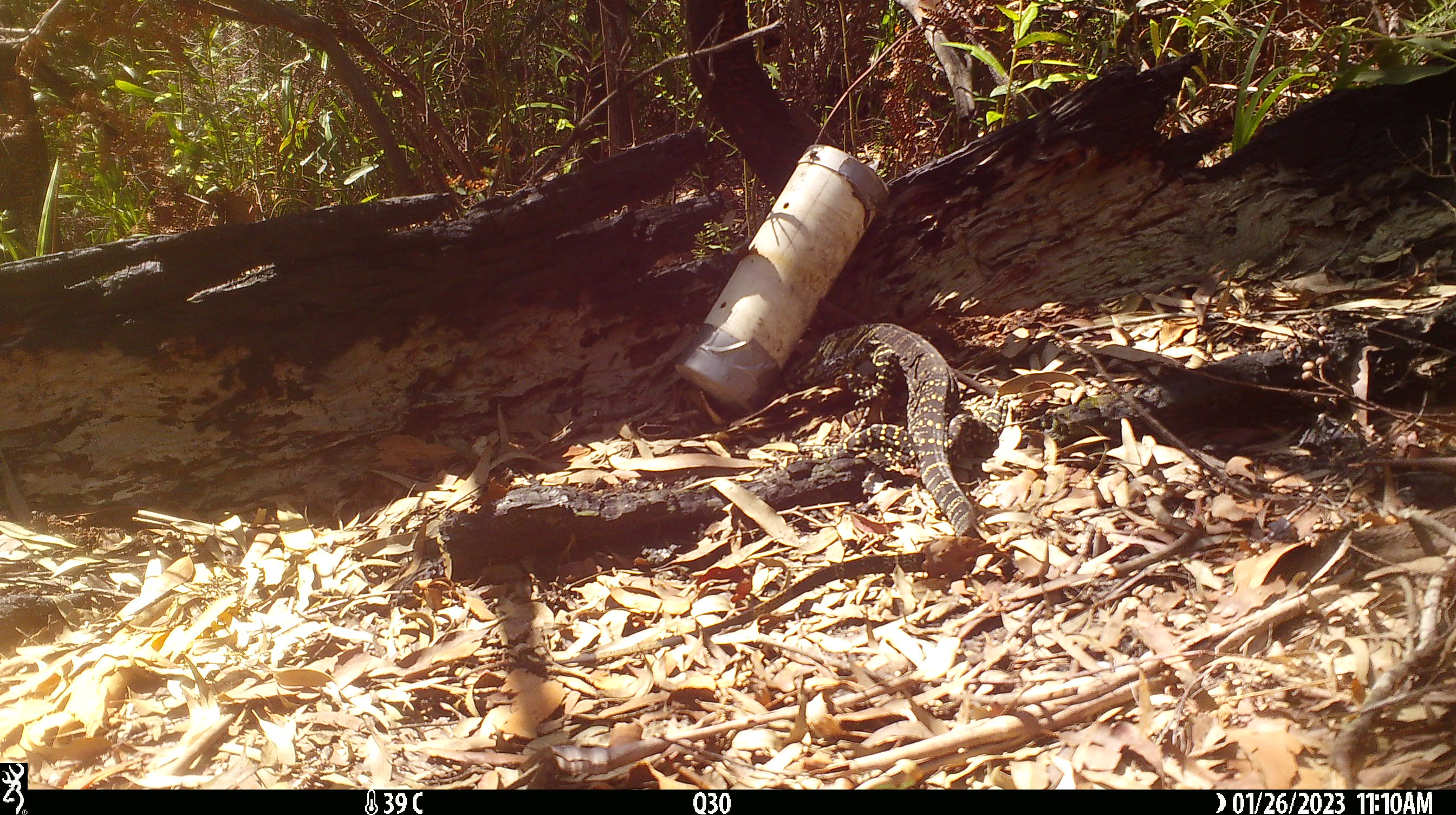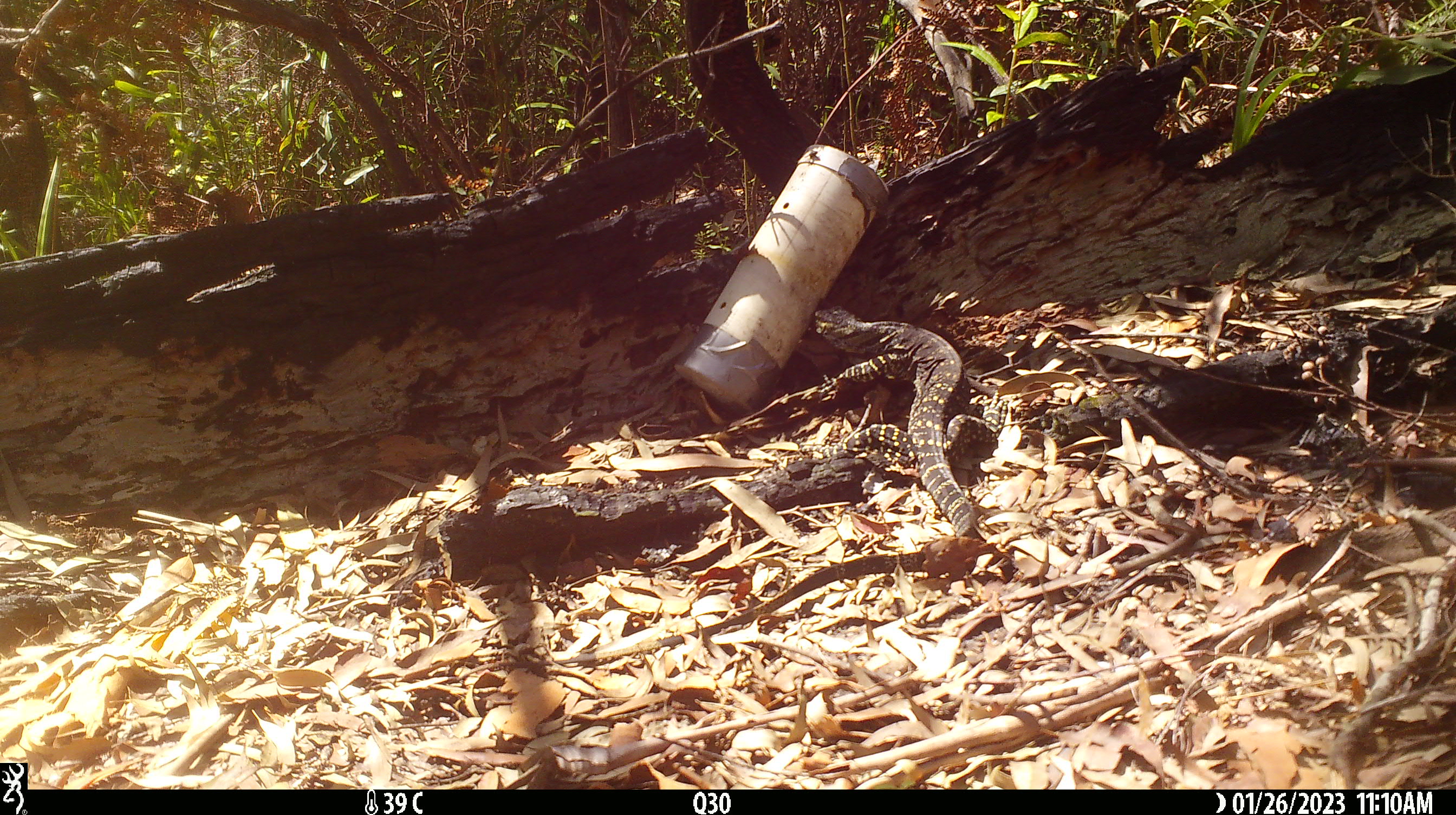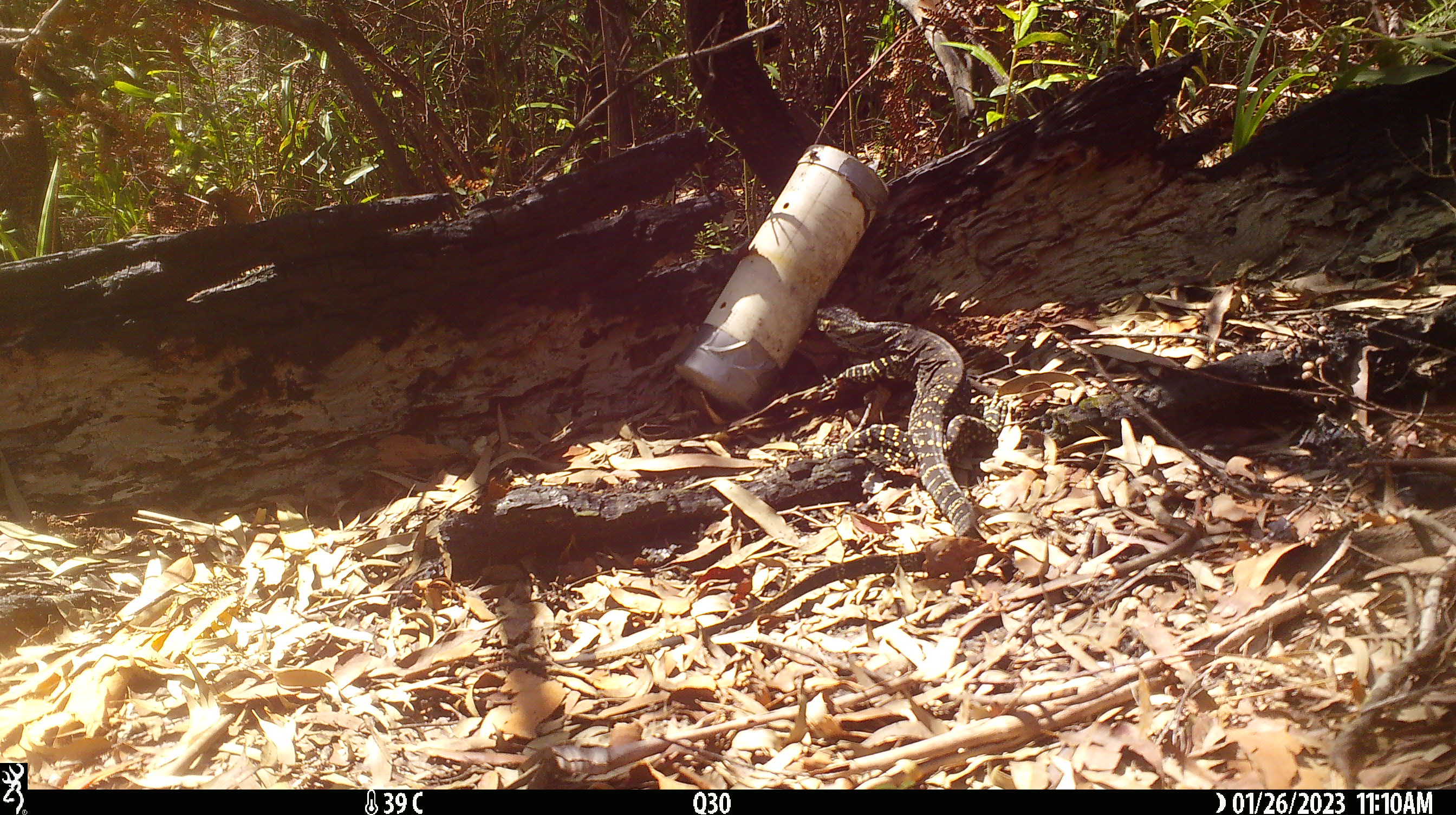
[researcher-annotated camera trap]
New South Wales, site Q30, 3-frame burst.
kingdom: Animalia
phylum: Chordata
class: Reptilia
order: Squamata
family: Varanidae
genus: Varanus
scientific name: Varanus varius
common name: lace monitor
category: goanna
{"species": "goanna (lace monitor) (Varanus varius)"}